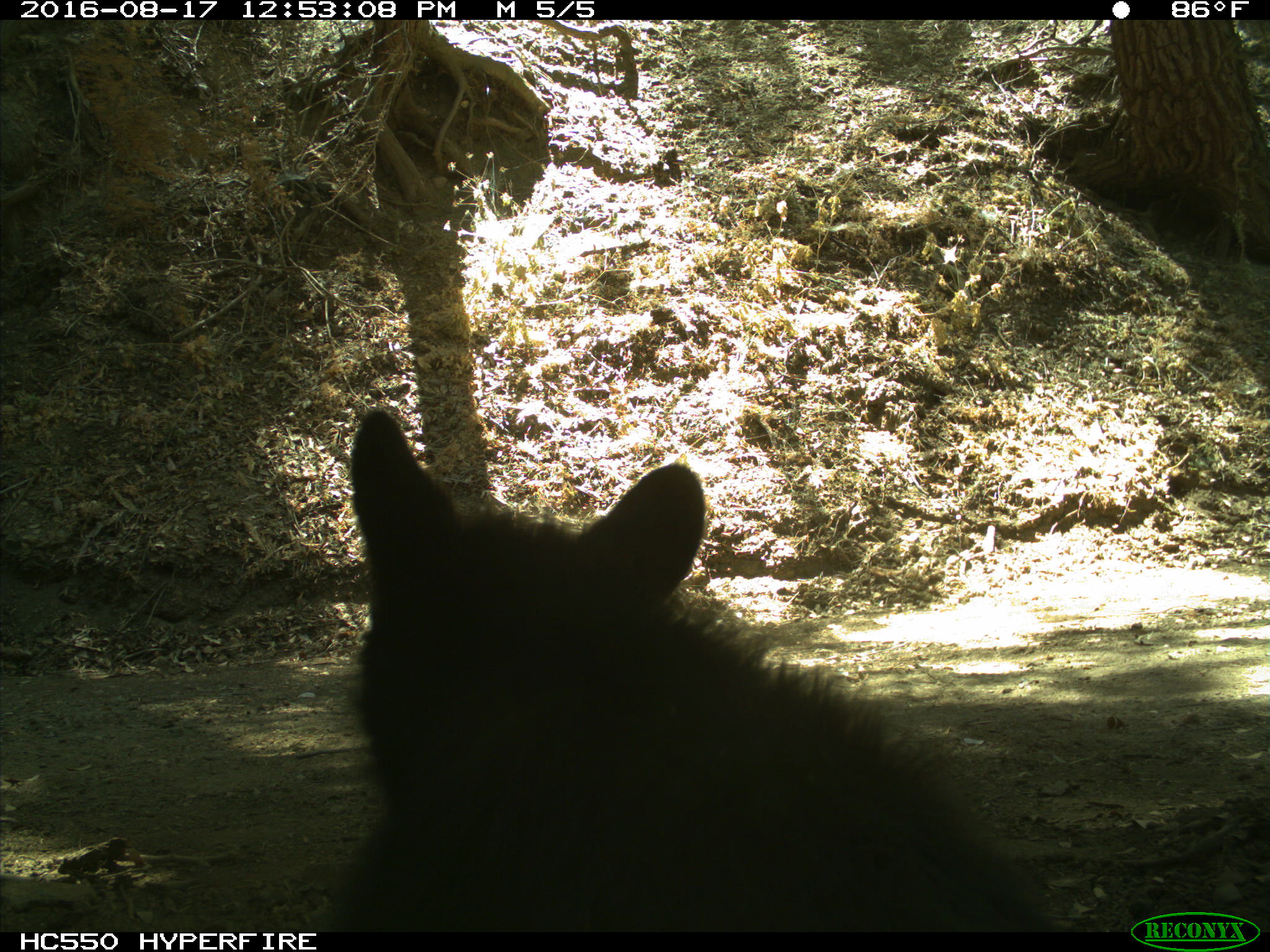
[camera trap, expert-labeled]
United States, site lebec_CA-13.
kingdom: Animalia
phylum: Chordata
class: Mammalia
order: Carnivora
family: Ursidae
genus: Ursus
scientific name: Ursus americanus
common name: american black bear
Ursus americanus (american black bear).